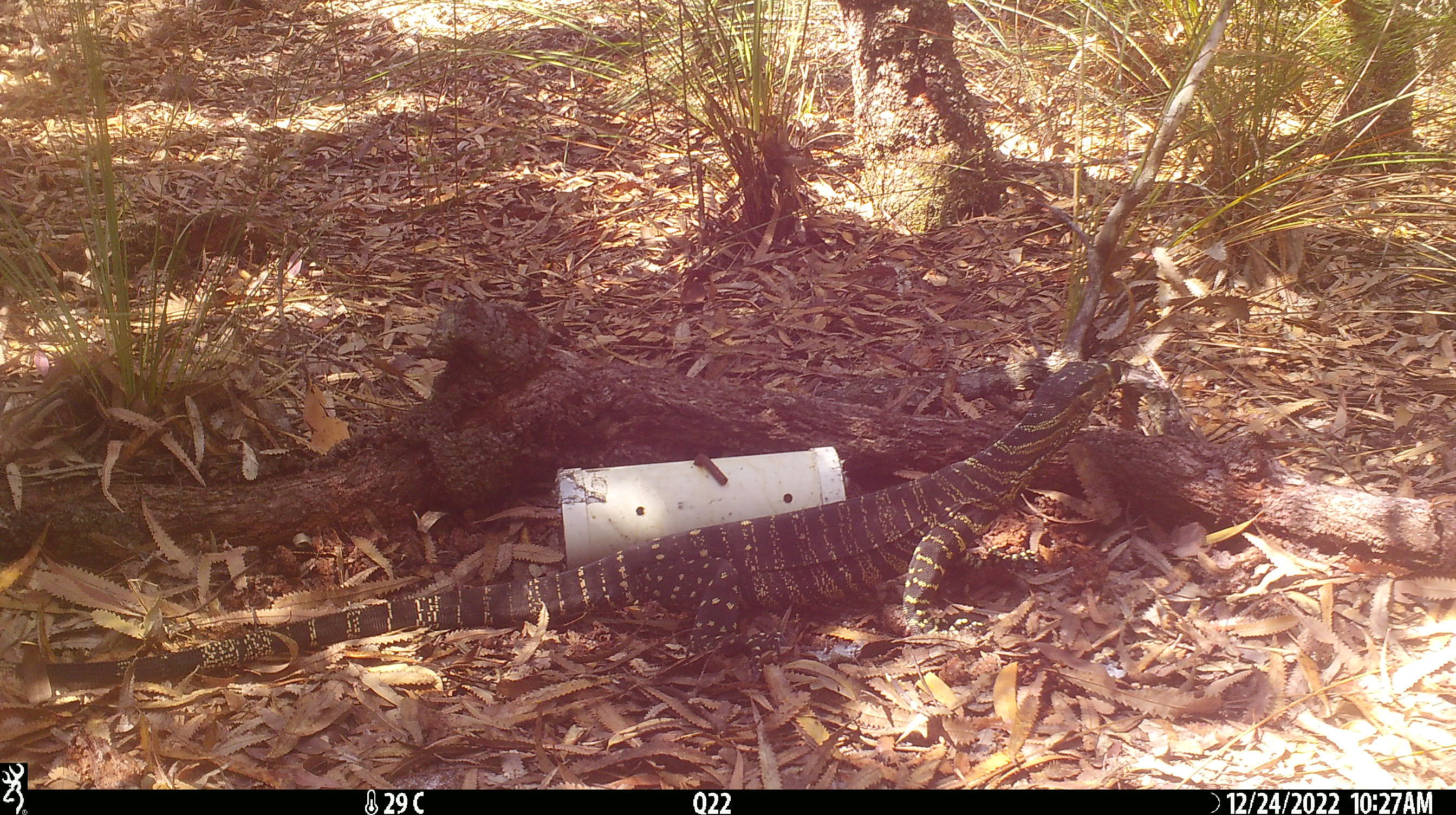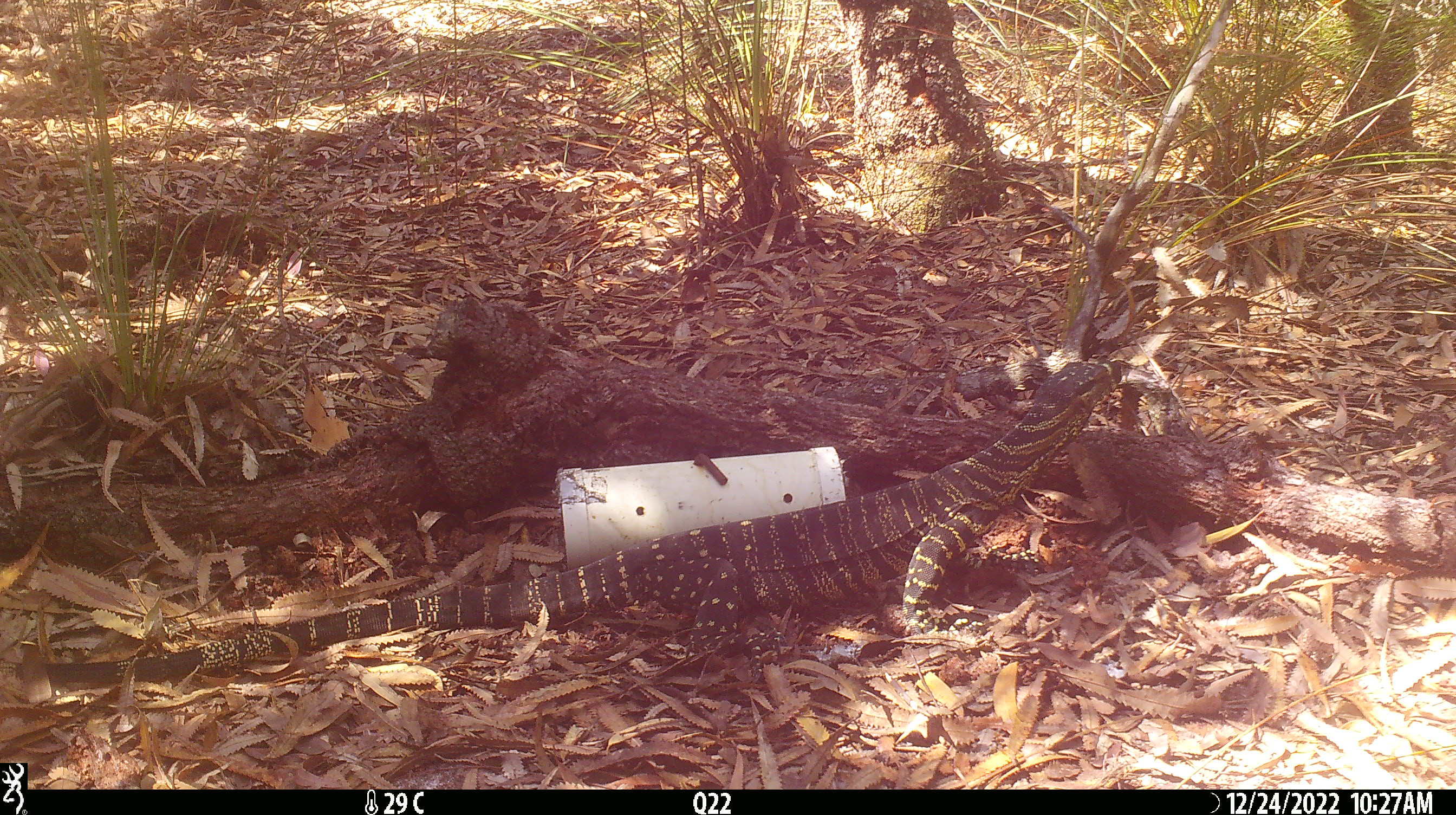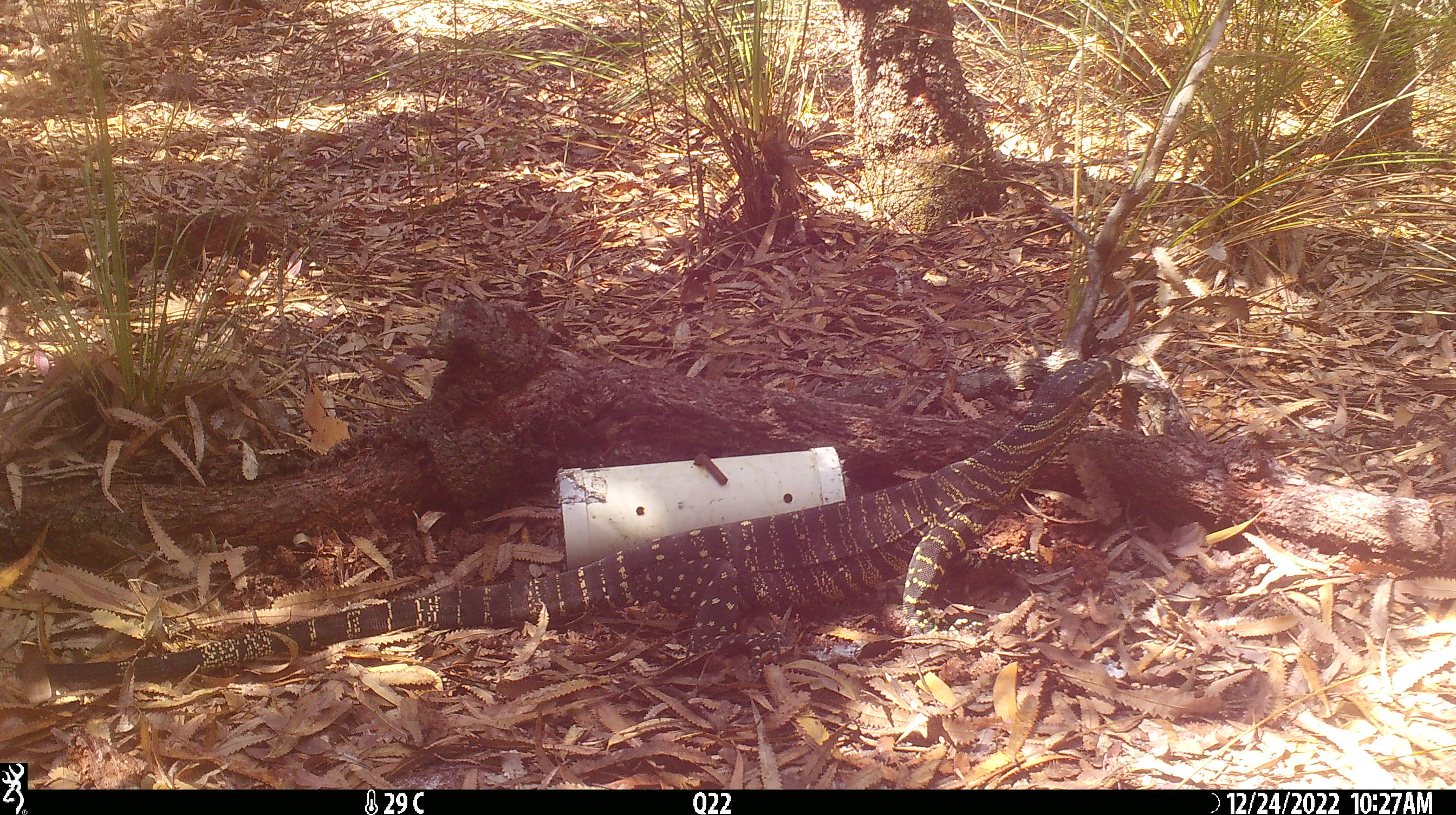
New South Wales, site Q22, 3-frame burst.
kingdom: Animalia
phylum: Chordata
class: Reptilia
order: Squamata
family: Varanidae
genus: Varanus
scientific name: Varanus varius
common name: lace monitor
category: goanna